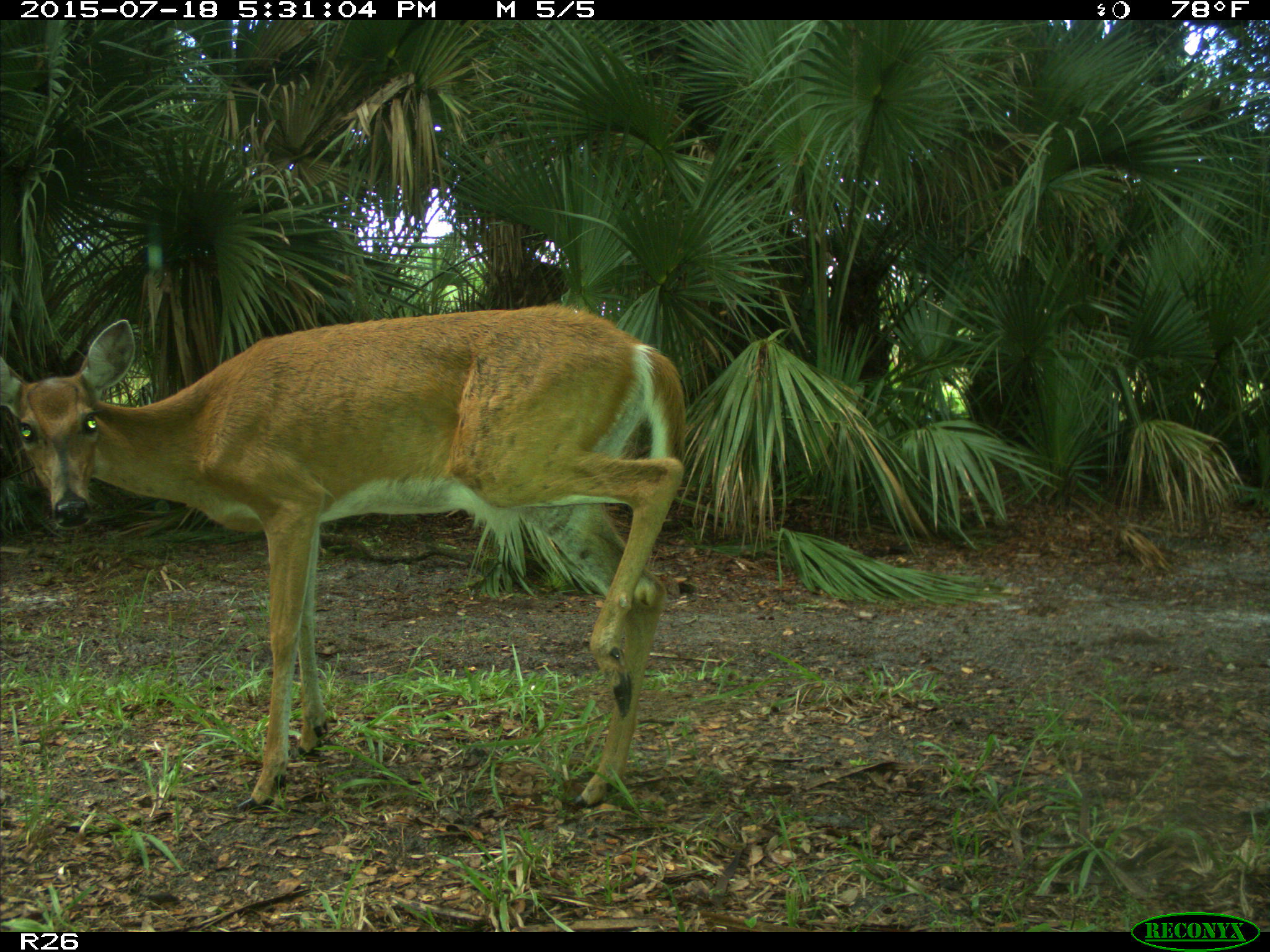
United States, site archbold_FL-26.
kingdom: Animalia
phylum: Chordata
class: Mammalia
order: Artiodactyla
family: Cervidae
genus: Odocoileus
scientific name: Odocoileus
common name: deer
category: unidentified deer